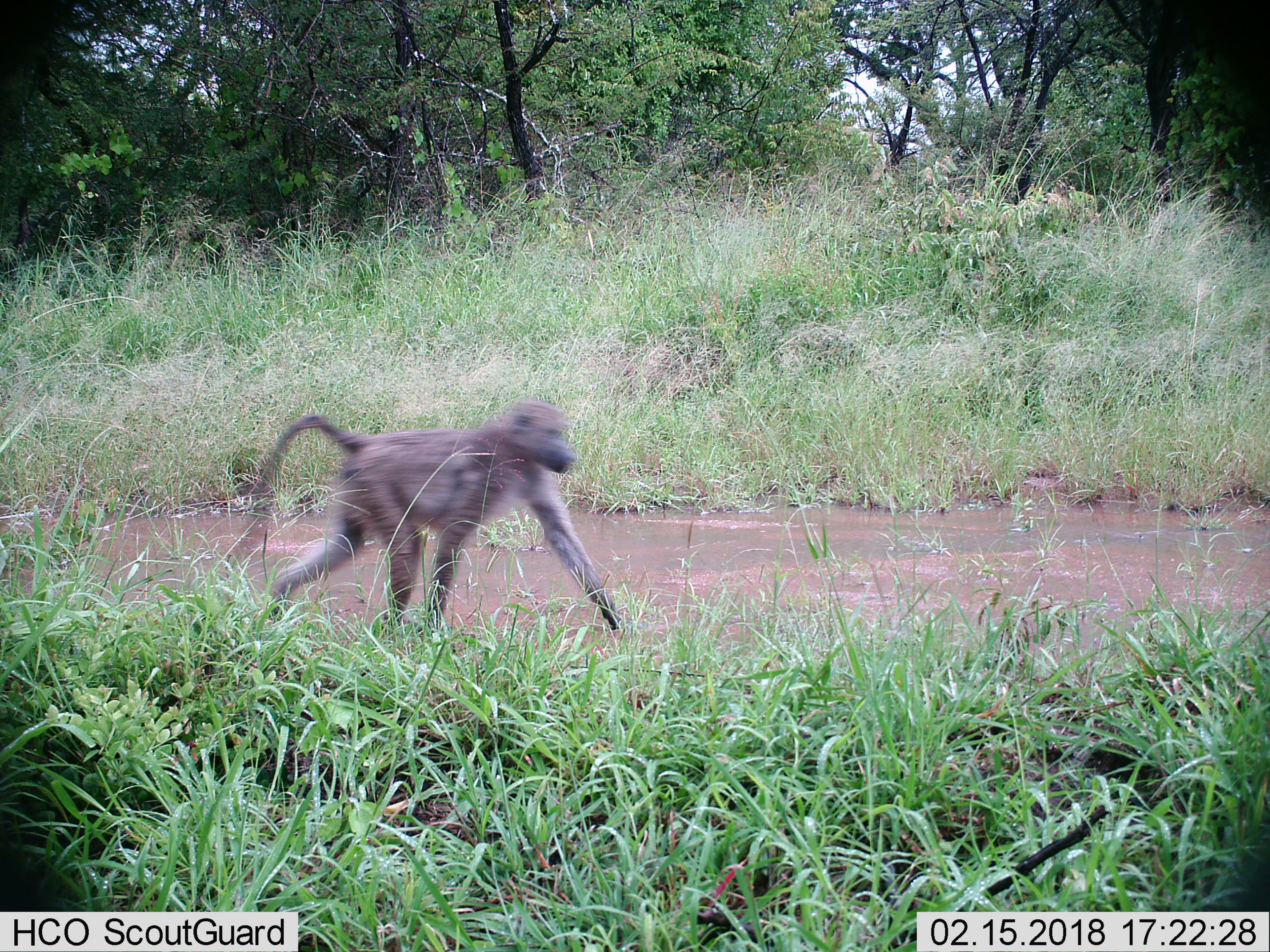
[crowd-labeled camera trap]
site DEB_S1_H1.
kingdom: Animalia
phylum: Chordata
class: Mammalia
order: Primates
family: Cercopithecidae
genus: Papio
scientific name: Papio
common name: baboon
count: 1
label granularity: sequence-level